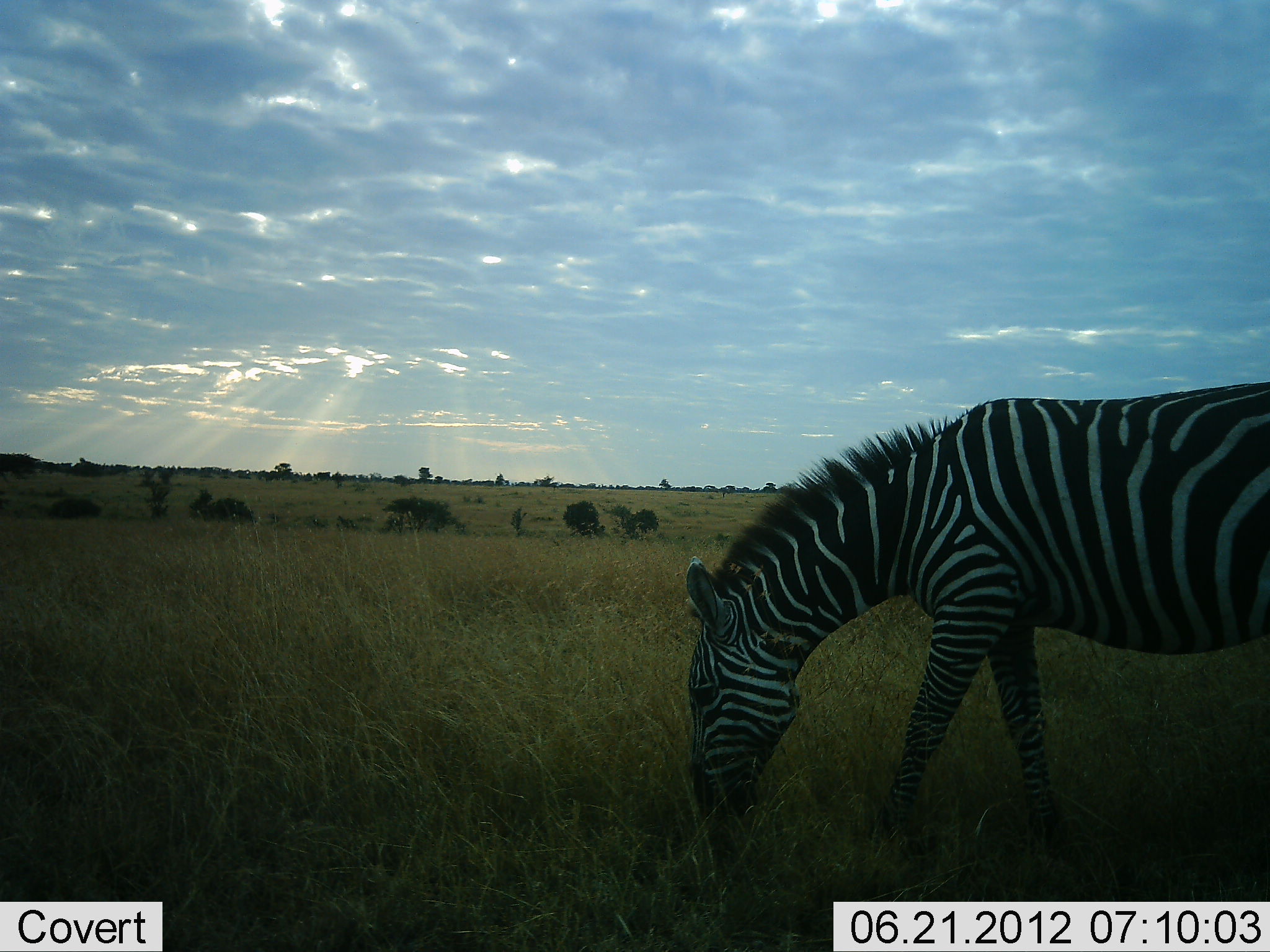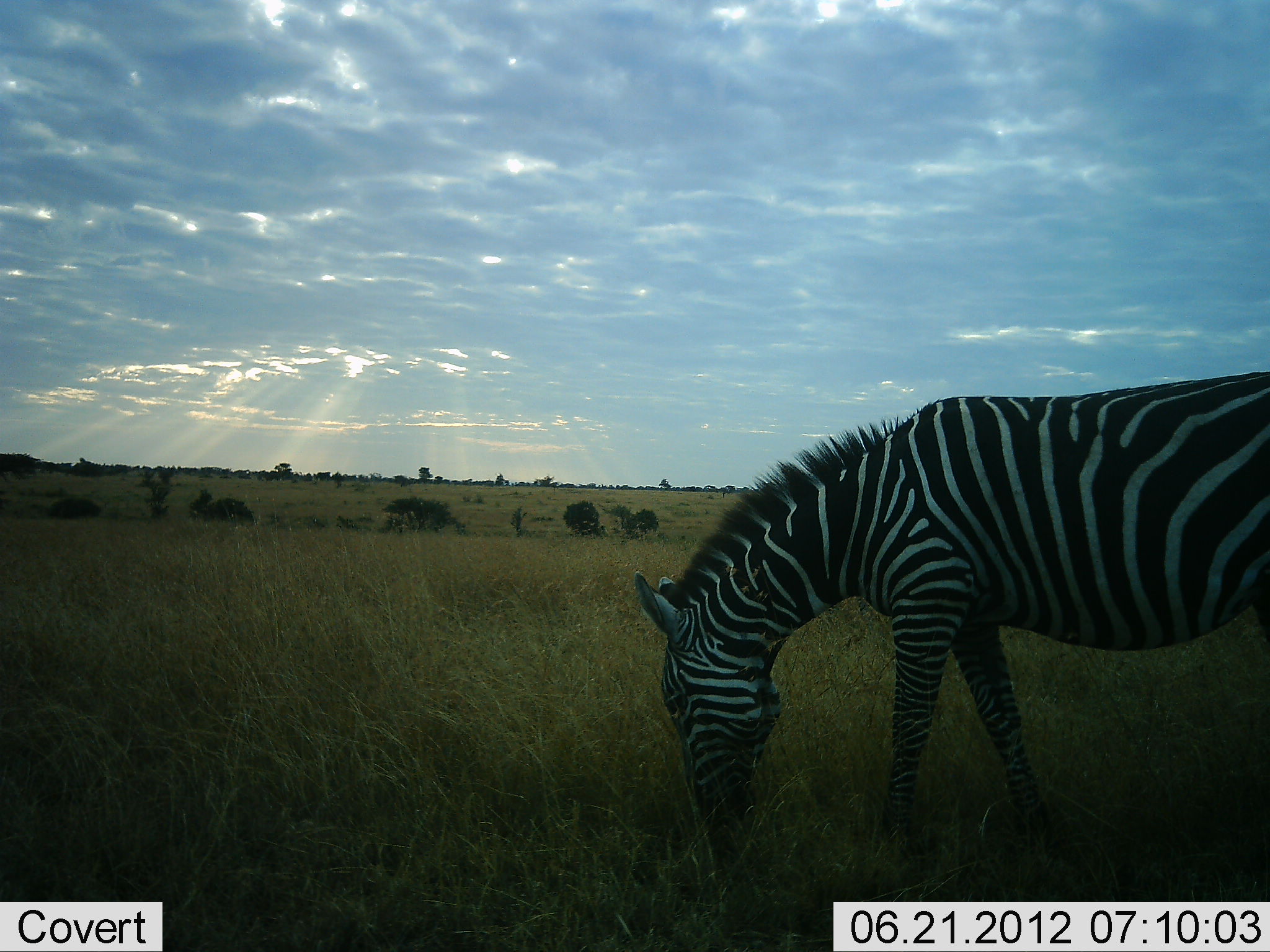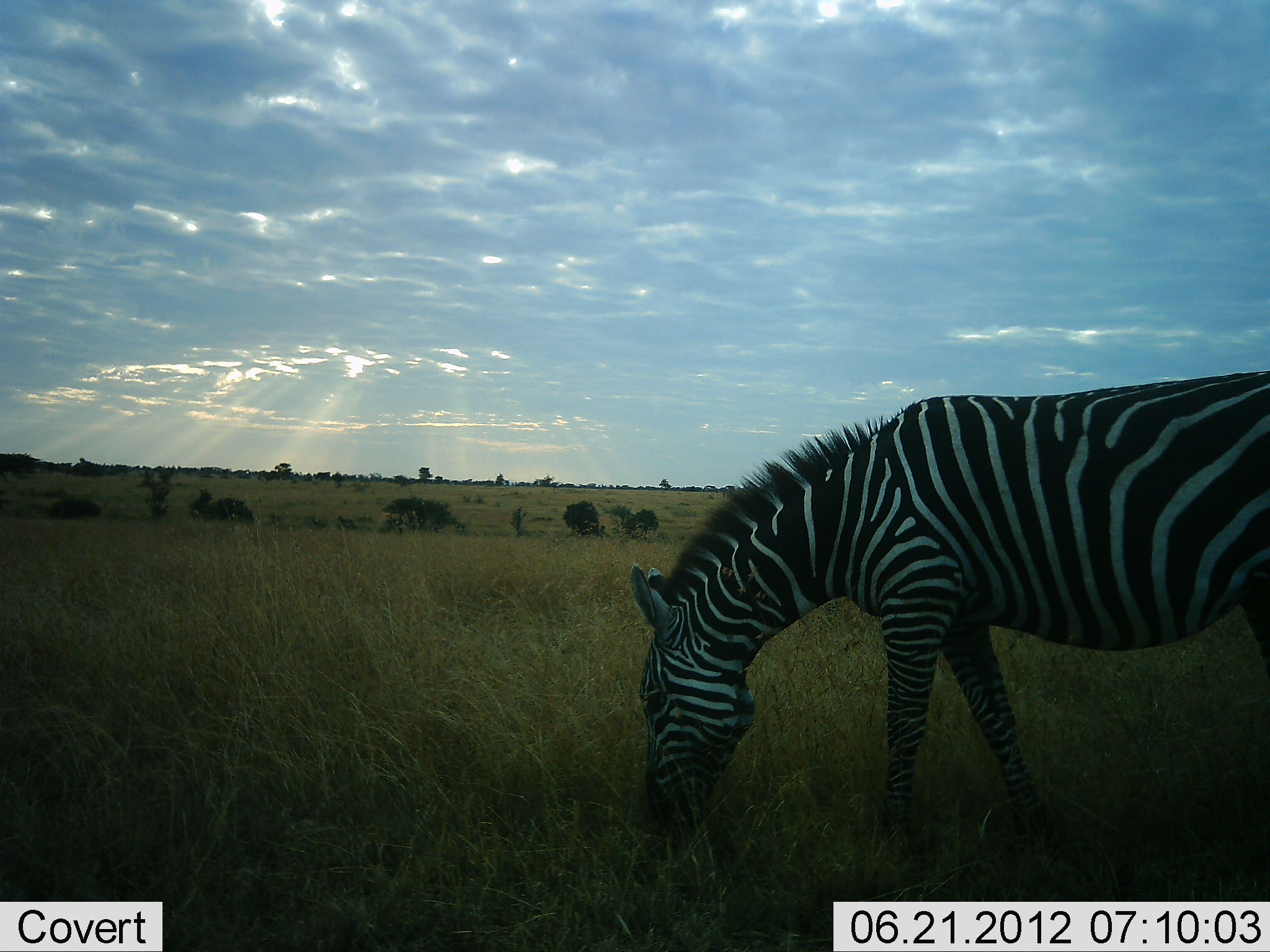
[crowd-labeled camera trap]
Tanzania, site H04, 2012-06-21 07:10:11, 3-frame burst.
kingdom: Animalia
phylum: Chordata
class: Mammalia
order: Perissodactyla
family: Equidae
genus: Equus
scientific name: Equus quagga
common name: plains zebra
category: zebra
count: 1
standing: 30%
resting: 0%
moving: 10%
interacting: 0%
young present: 0%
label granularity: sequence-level